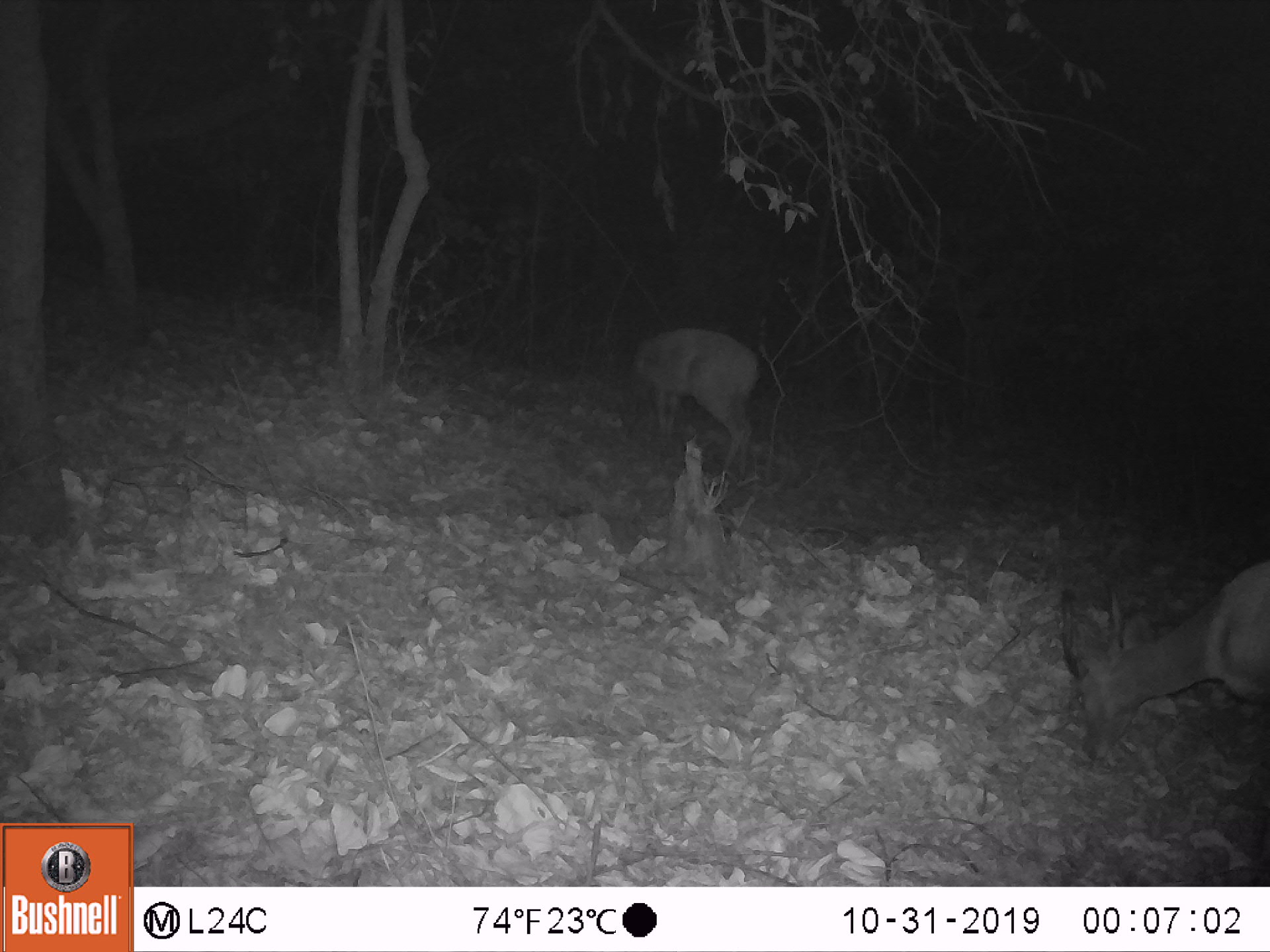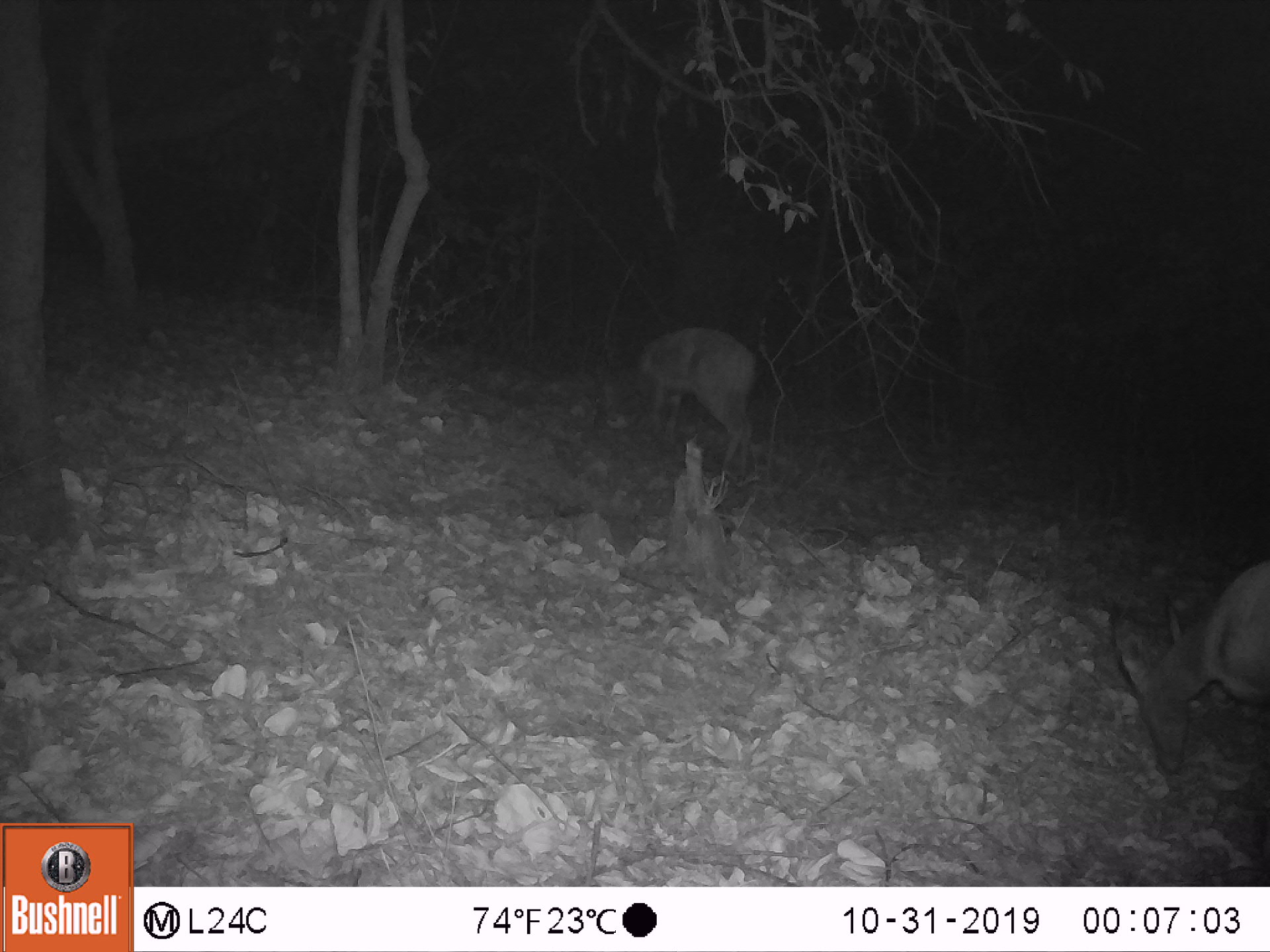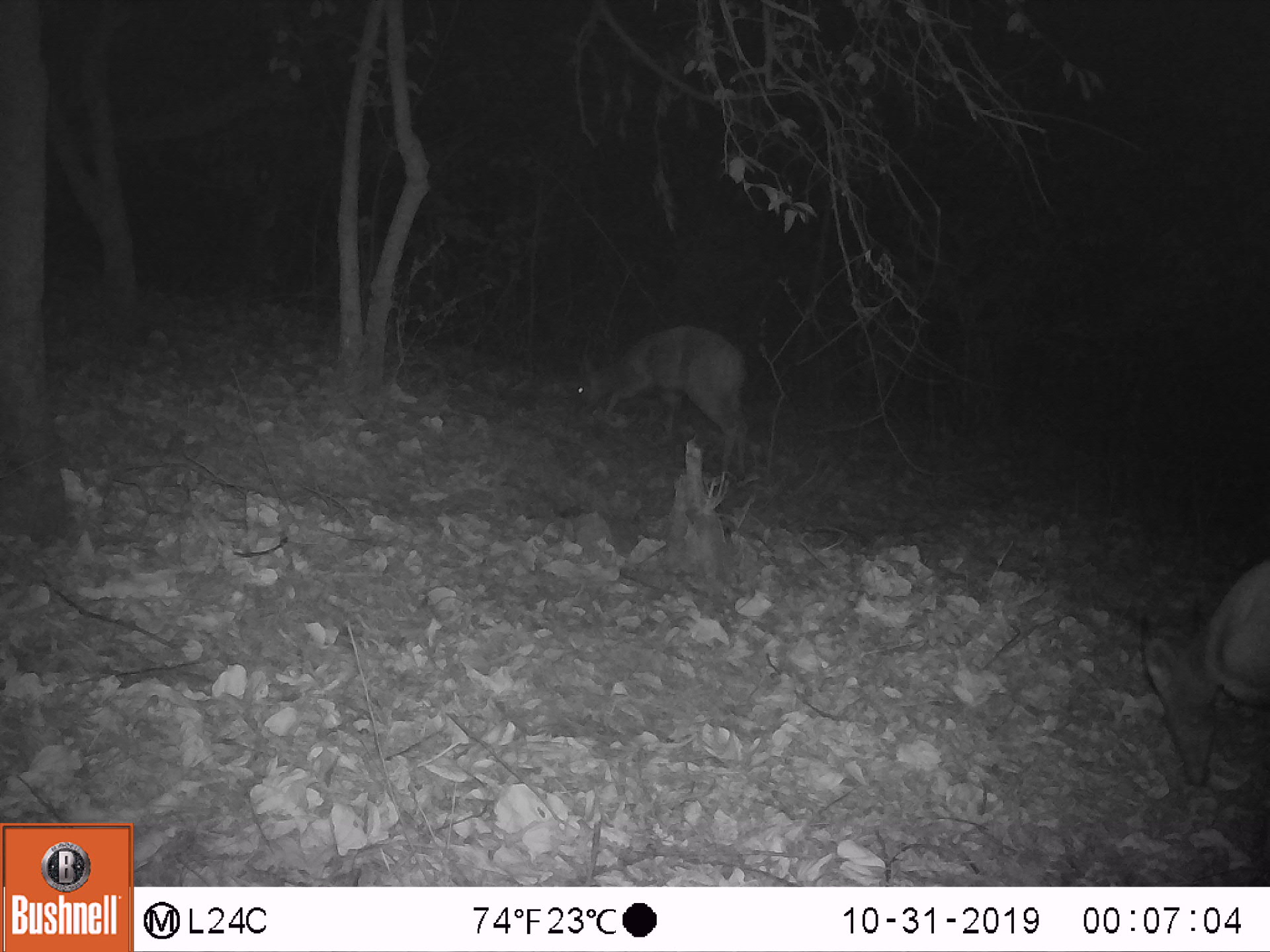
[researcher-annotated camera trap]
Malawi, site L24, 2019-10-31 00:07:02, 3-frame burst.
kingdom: Animalia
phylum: Chordata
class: Mammalia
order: Artiodactyla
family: Bovidae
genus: Tragelaphus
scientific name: Tragelaphus sylvaticus sylvaticus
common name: cape bushbuck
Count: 2.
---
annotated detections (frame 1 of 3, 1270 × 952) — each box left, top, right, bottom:
cape bushbuck: 1049, 544, 1269, 774; 607, 316, 763, 484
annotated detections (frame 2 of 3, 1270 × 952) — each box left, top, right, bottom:
cape bushbuck: 1103, 546, 1269, 808; 618, 319, 761, 490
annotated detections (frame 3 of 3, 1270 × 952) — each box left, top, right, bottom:
cape bushbuck: 1129, 542, 1269, 823; 558, 313, 755, 489